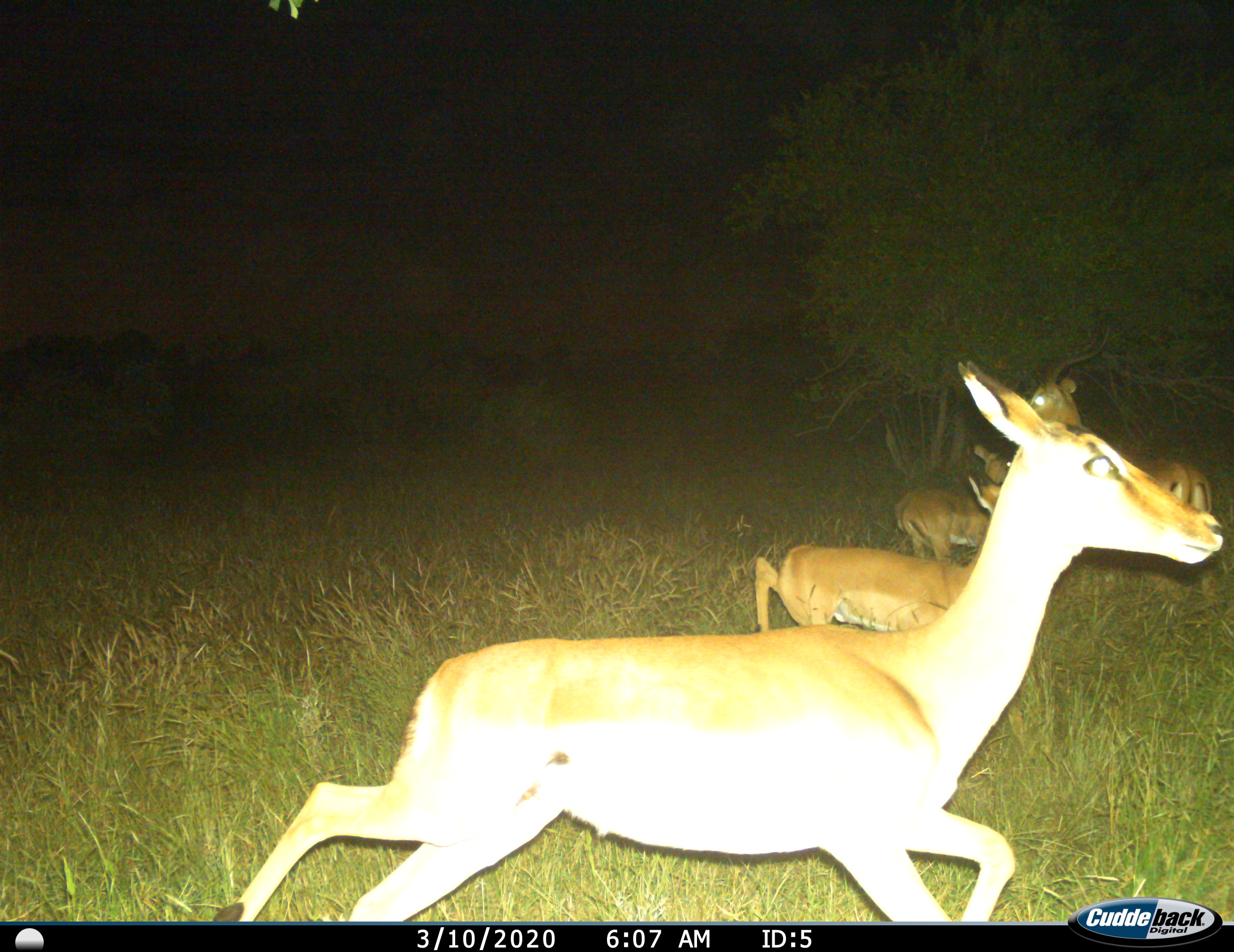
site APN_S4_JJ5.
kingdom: Animalia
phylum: Chordata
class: Mammalia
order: Artiodactyla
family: Bovidae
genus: Aepyceros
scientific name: Aepyceros melampus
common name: impala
Impala (Aepyceros melampus), count 4. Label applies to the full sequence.